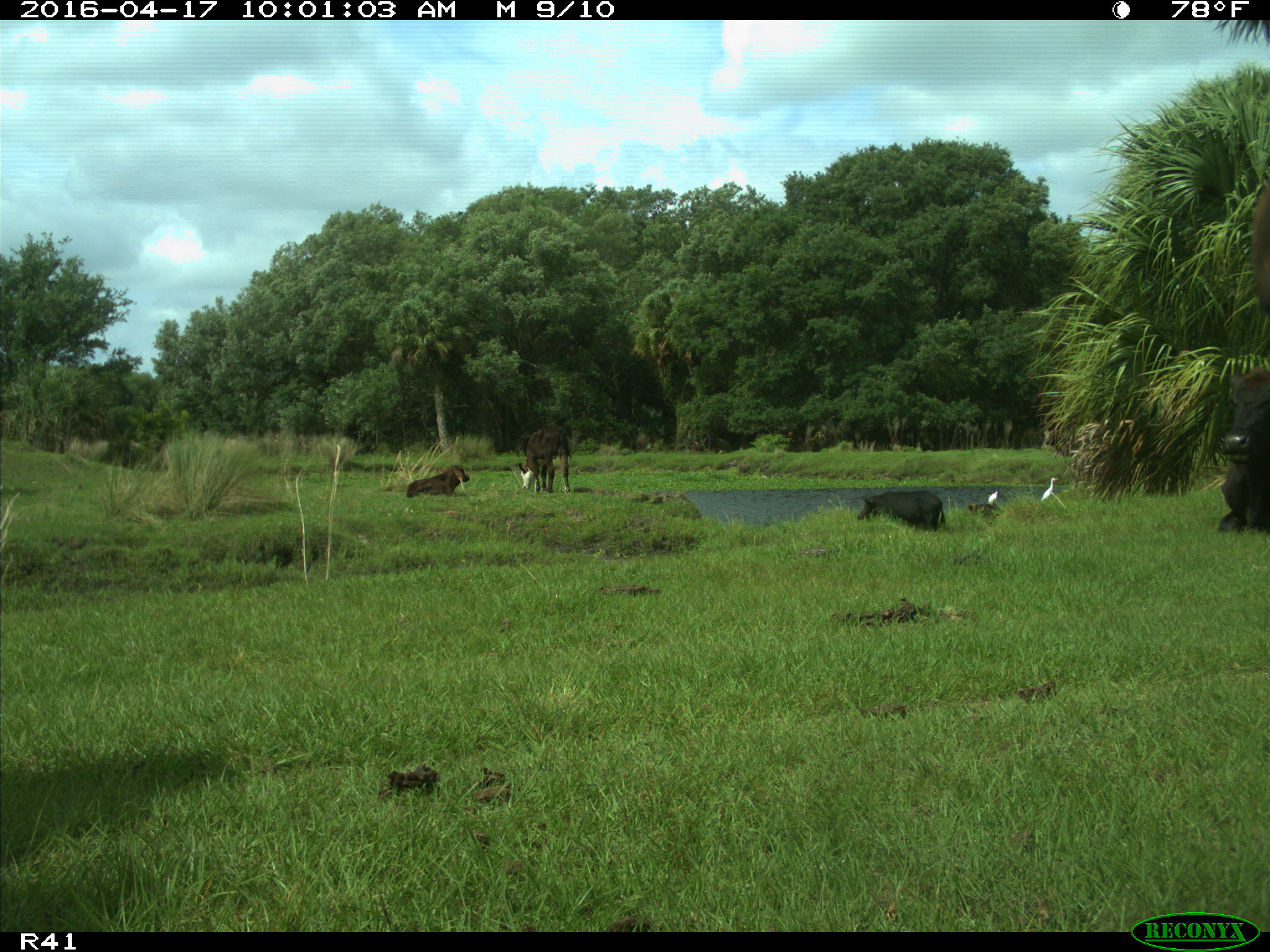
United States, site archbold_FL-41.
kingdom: Animalia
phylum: Chordata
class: Mammalia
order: Artiodactyla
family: Bovidae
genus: Bos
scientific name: Bos taurus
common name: domestic cow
Bos taurus (domestic cow).